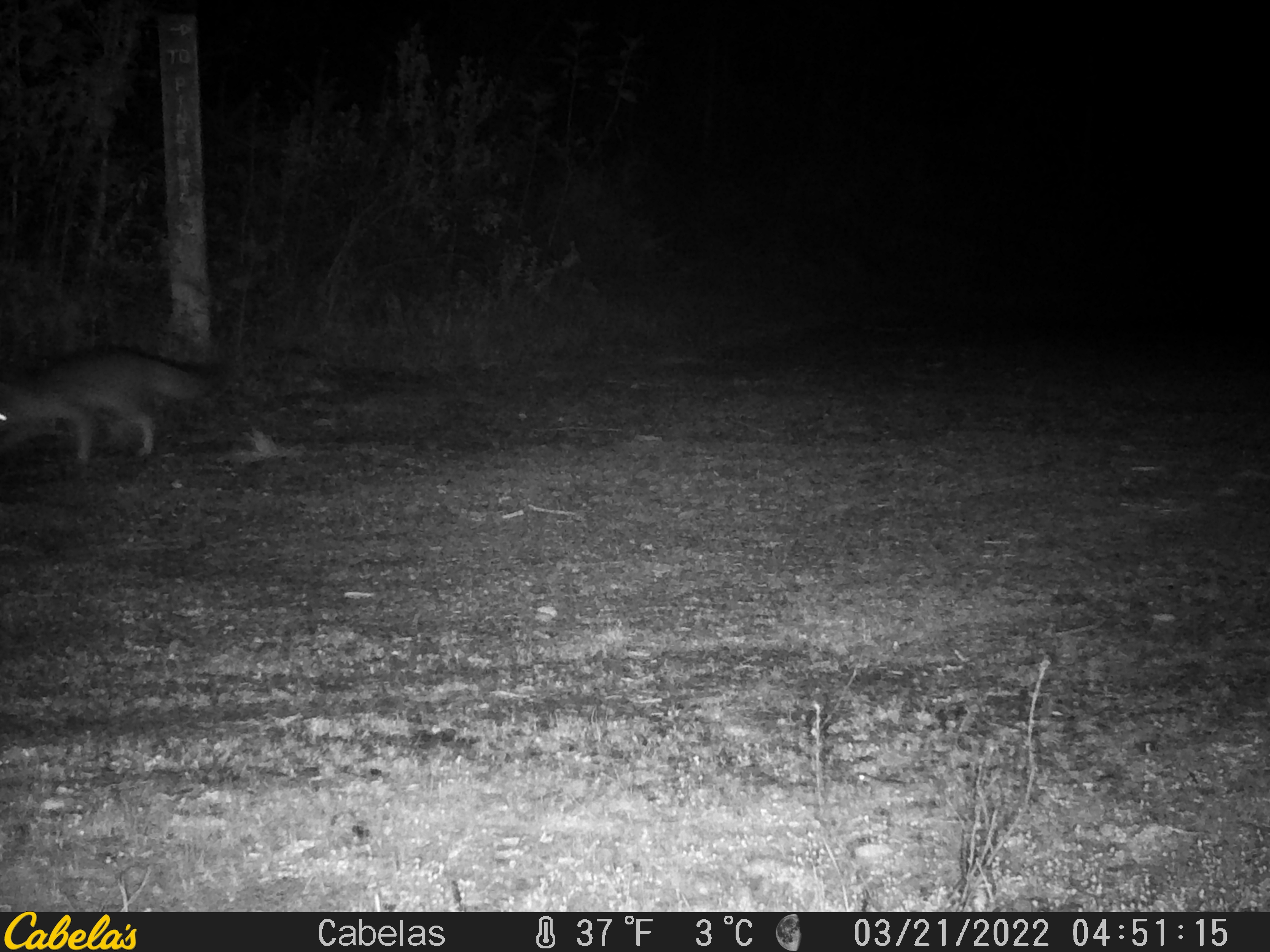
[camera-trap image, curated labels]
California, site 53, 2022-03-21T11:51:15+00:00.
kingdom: Animalia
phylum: Chordata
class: Mammalia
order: Carnivora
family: Canidae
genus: Urocyon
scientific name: Urocyon cinereoargenteus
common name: gray fox